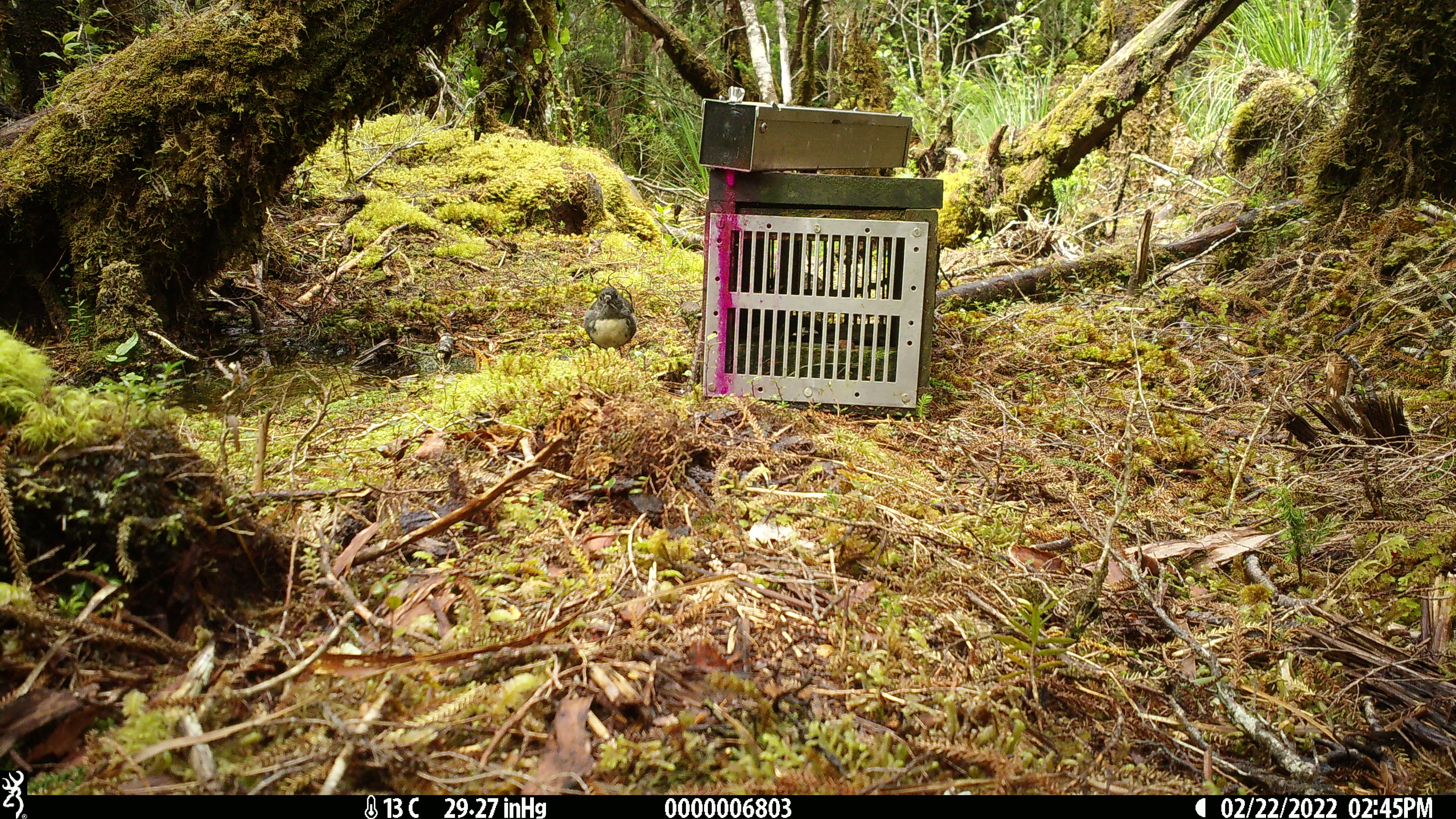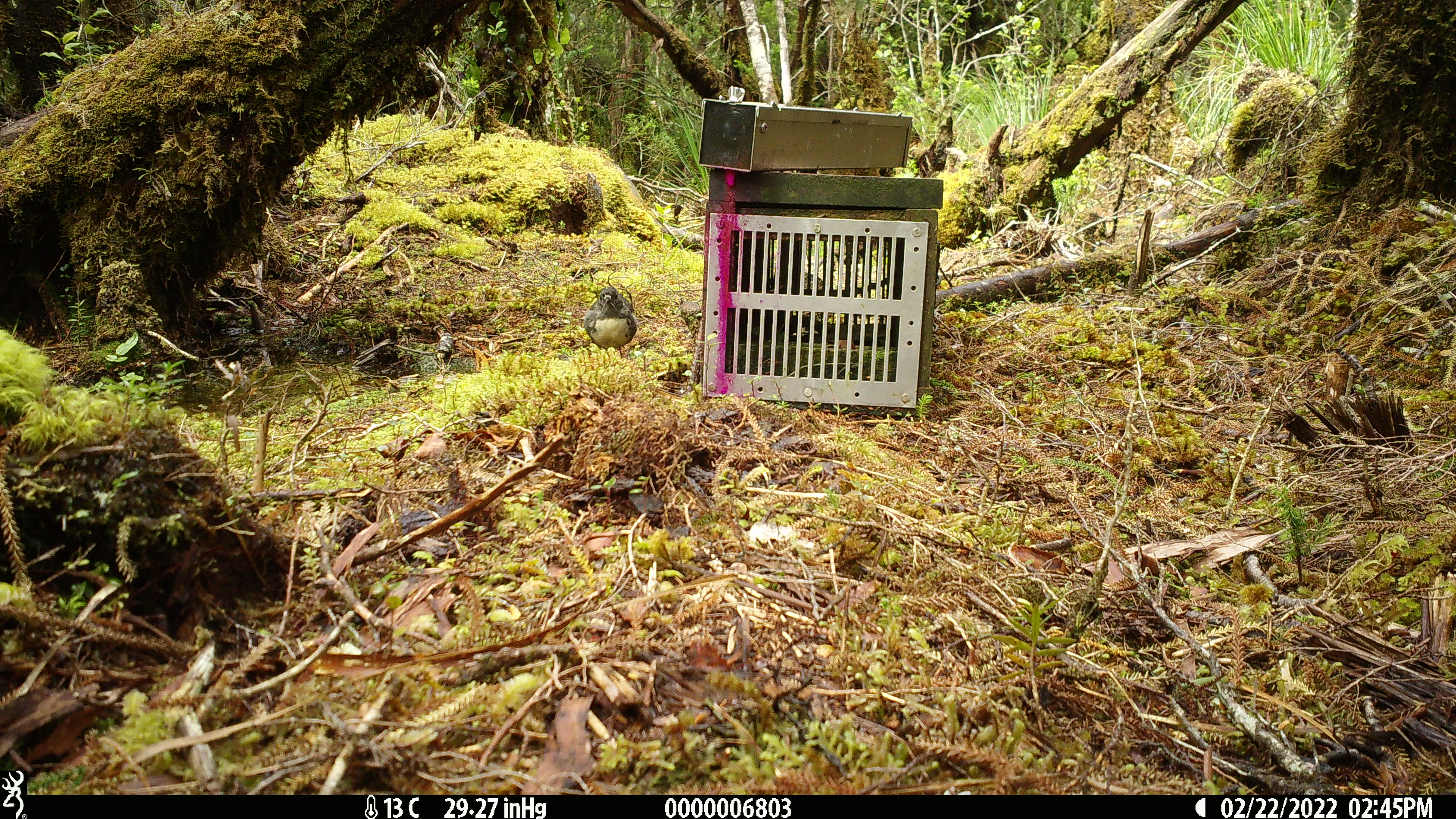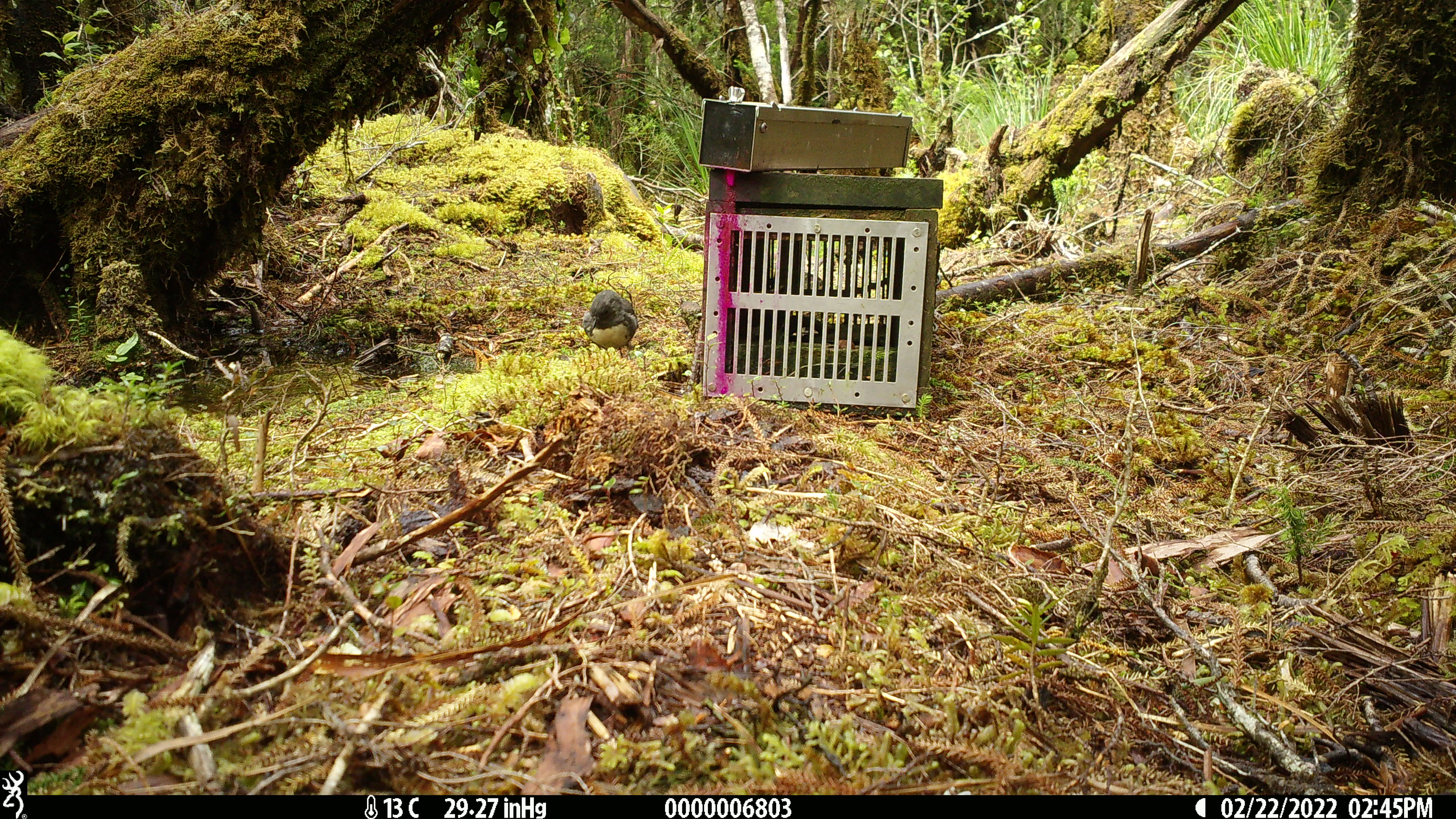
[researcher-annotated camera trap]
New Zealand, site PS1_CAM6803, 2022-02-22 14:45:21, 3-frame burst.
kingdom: Animalia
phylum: Chordata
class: Aves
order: Passeriformes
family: Petroicidae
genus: Petroica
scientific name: Petroica australis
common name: new zealand robin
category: robin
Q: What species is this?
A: Robin (new zealand robin) (Petroica australis).